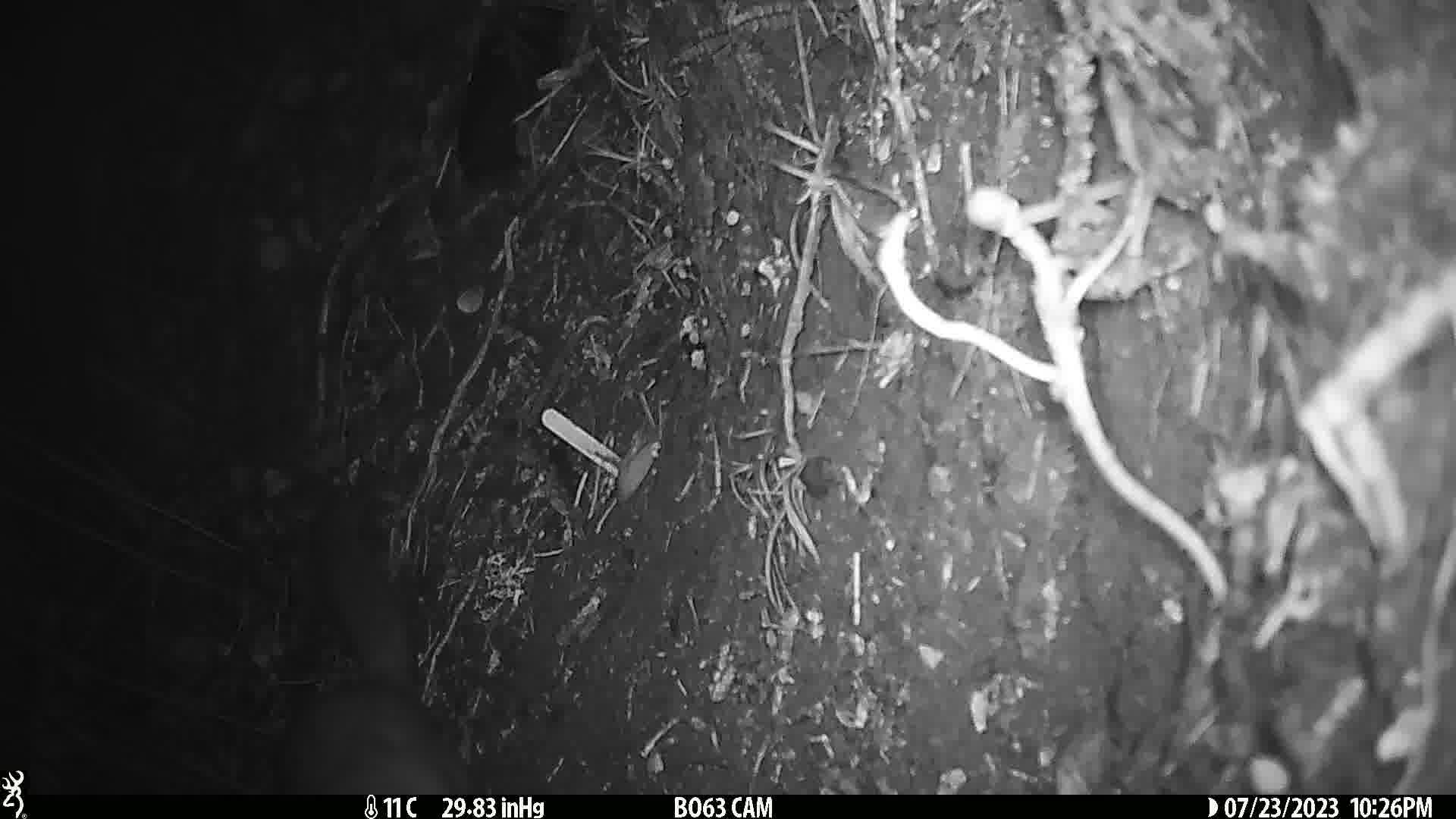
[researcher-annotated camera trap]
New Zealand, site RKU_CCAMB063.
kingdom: Animalia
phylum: Chordata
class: Mammalia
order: Diprotodontia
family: Phalangeridae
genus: Trichosurus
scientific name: Trichosurus vulpecula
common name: common brushtail possum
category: possum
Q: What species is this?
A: Possum (common brushtail possum) (Trichosurus vulpecula).